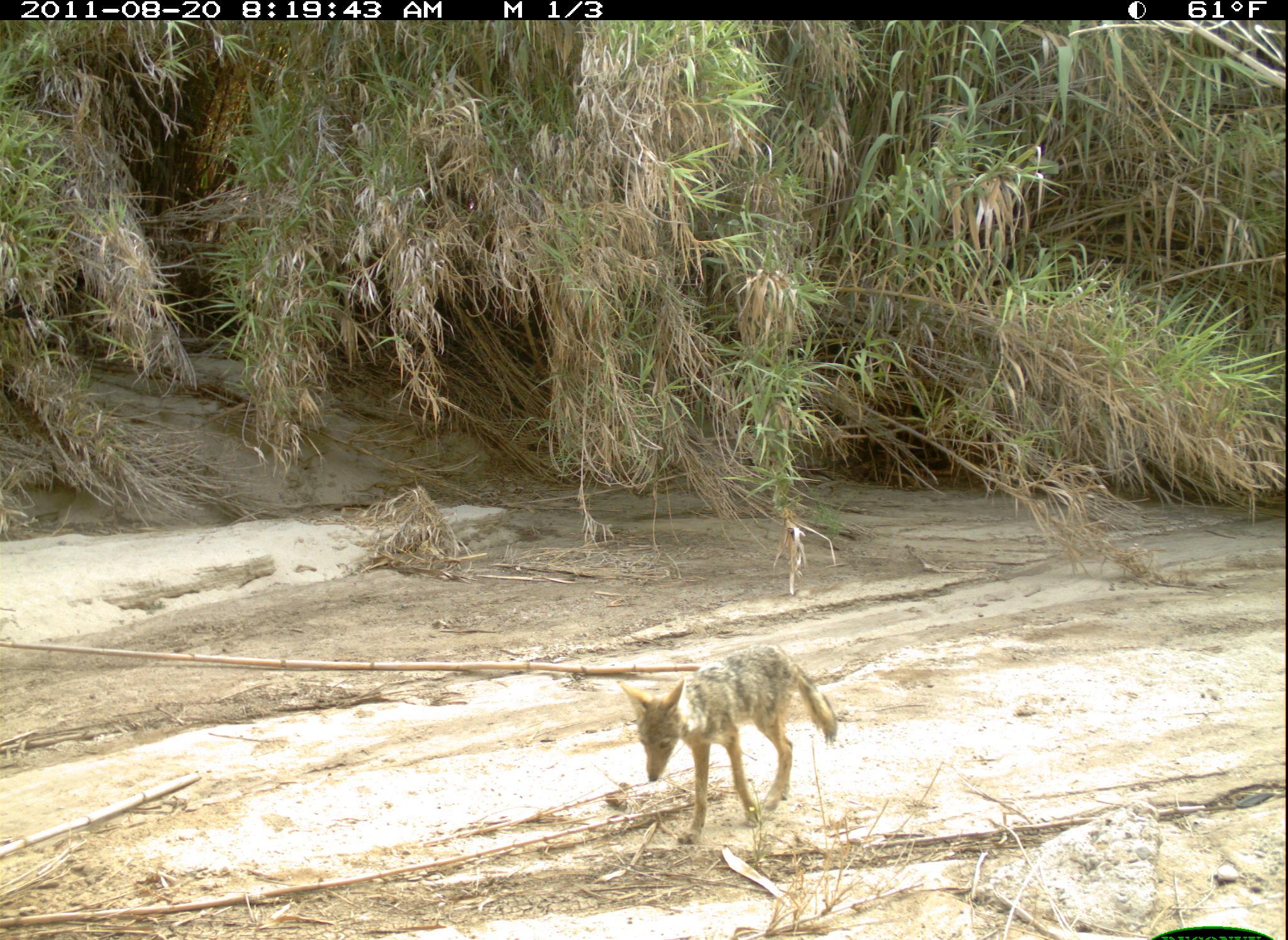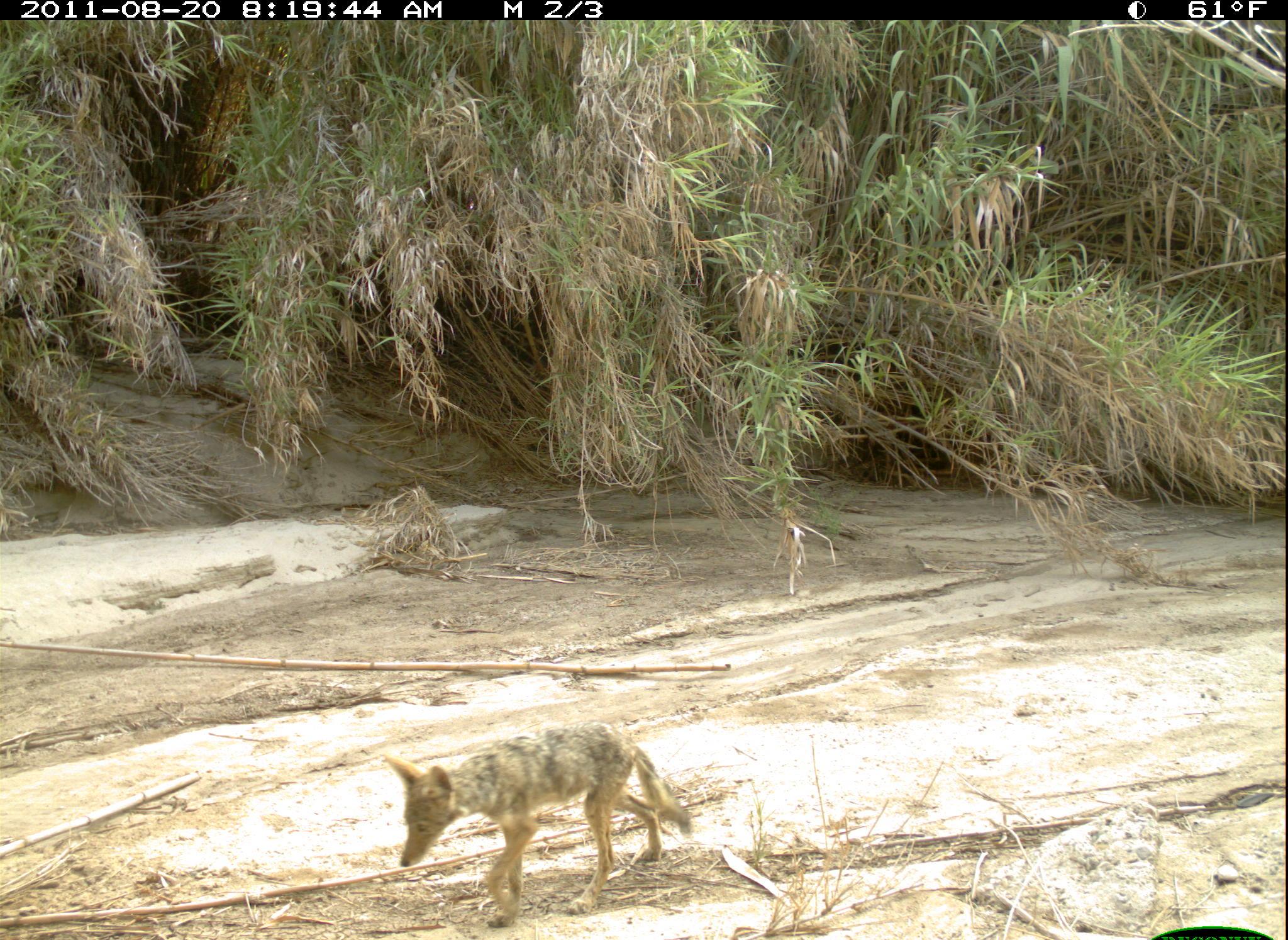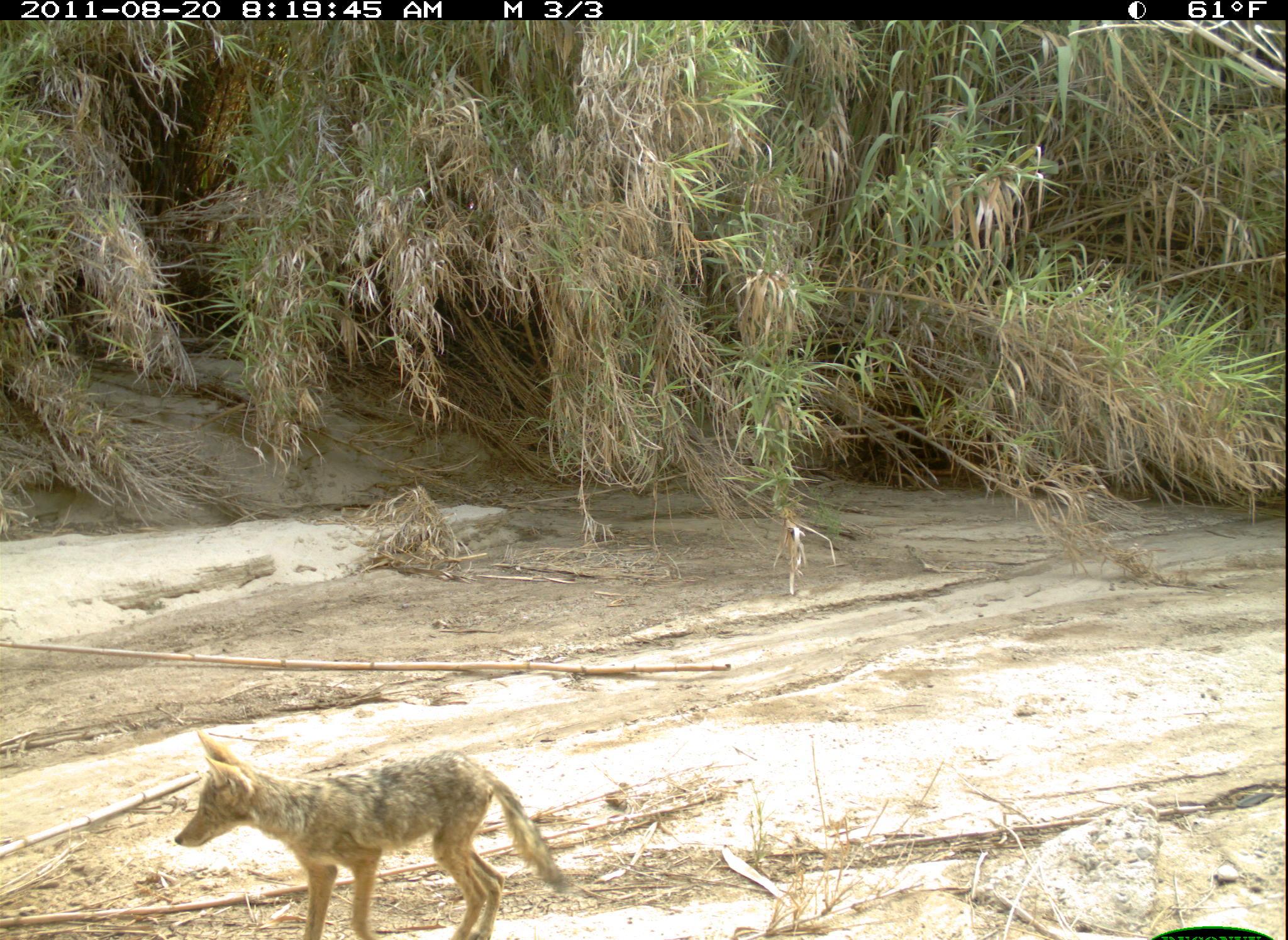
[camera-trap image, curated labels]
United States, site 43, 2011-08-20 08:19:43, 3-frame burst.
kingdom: Animalia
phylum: Chordata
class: Mammalia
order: Carnivora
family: Canidae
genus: Canis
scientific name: Canis latrans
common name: coyote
Coyote (Canis latrans).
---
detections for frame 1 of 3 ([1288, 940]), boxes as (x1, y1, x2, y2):
coyote: (615, 638, 845, 846)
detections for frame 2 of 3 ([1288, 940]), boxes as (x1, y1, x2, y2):
coyote: (377, 707, 702, 929)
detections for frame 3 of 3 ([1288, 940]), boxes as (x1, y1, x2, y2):
coyote: (172, 731, 575, 940)